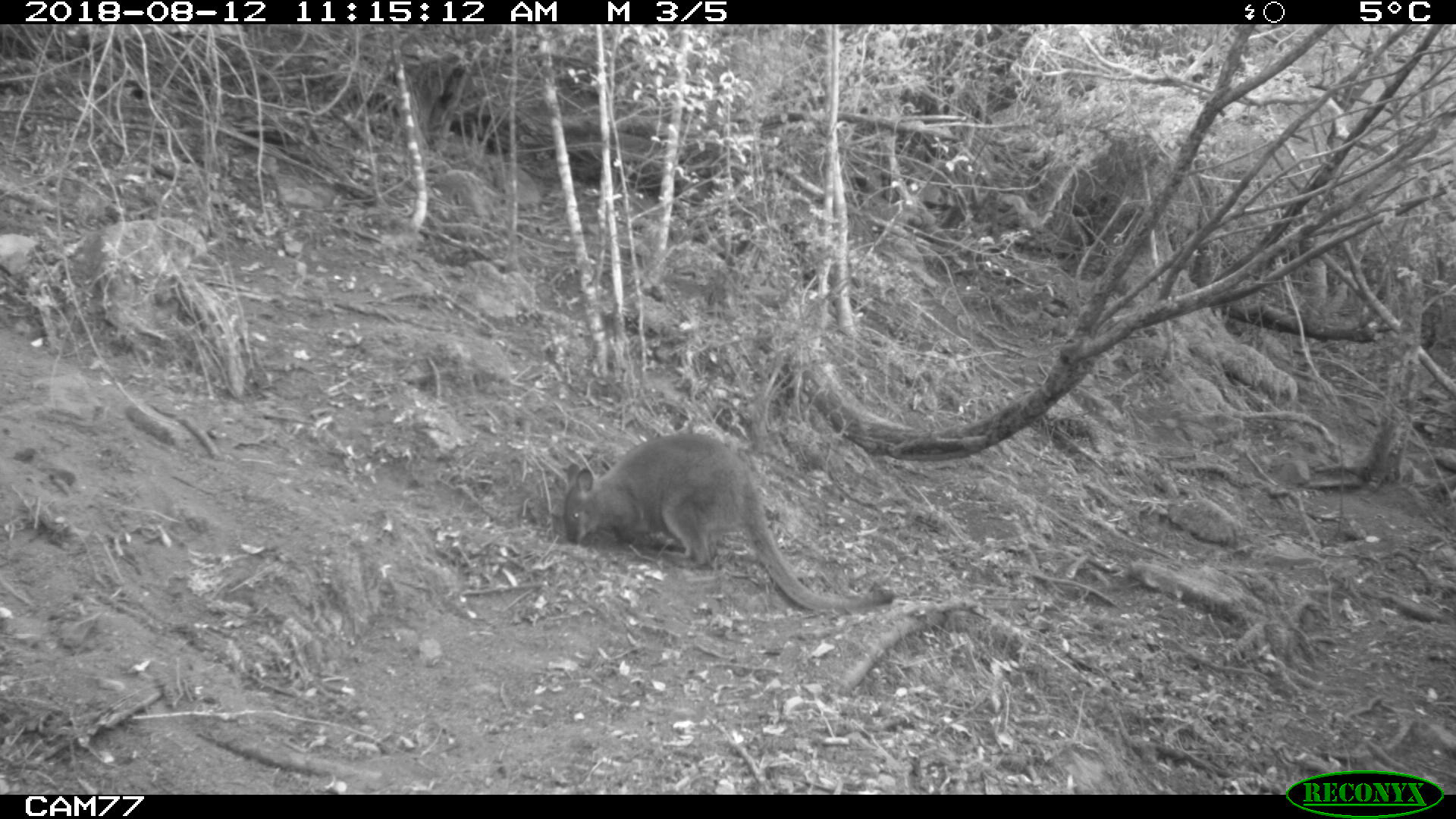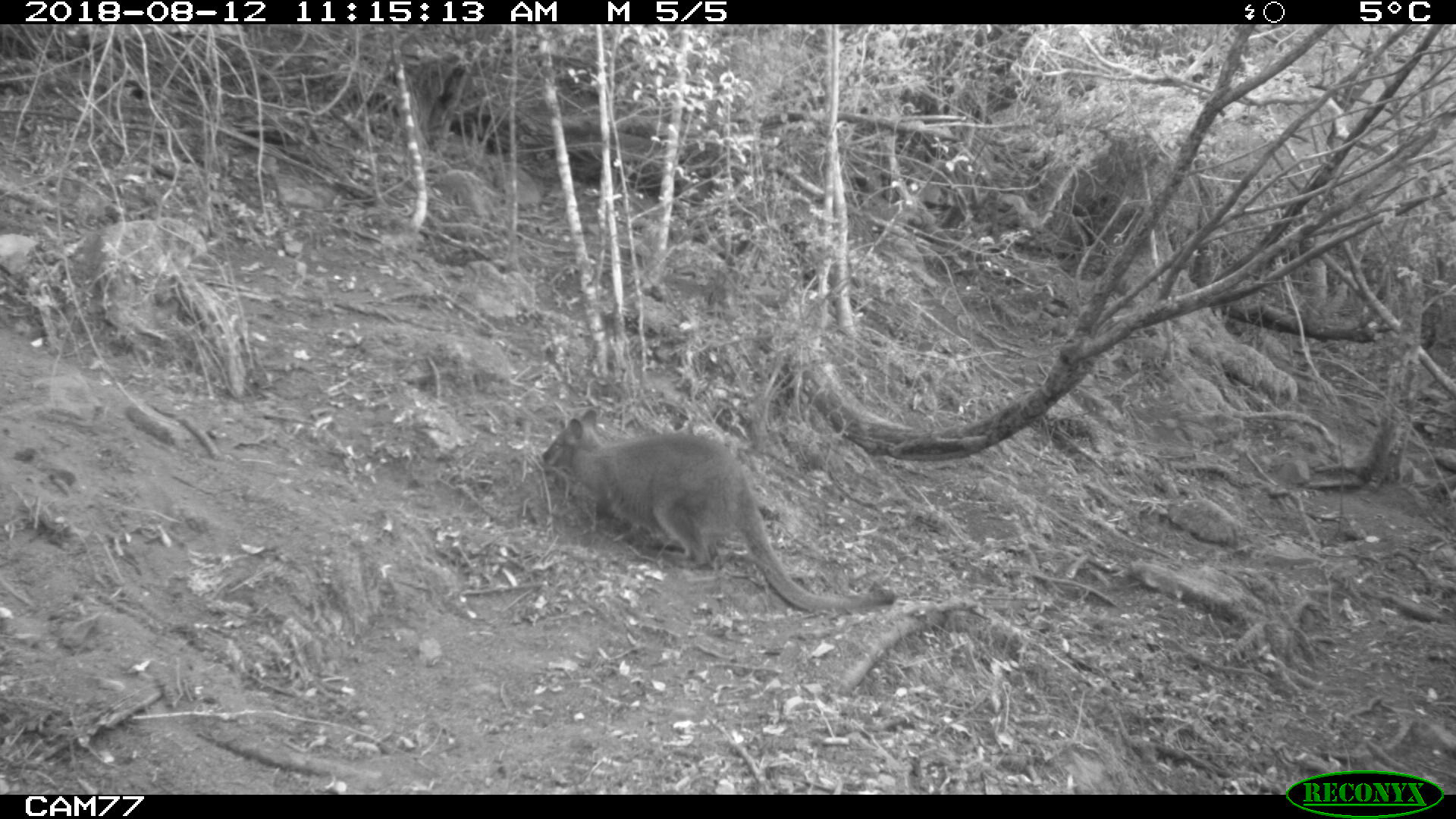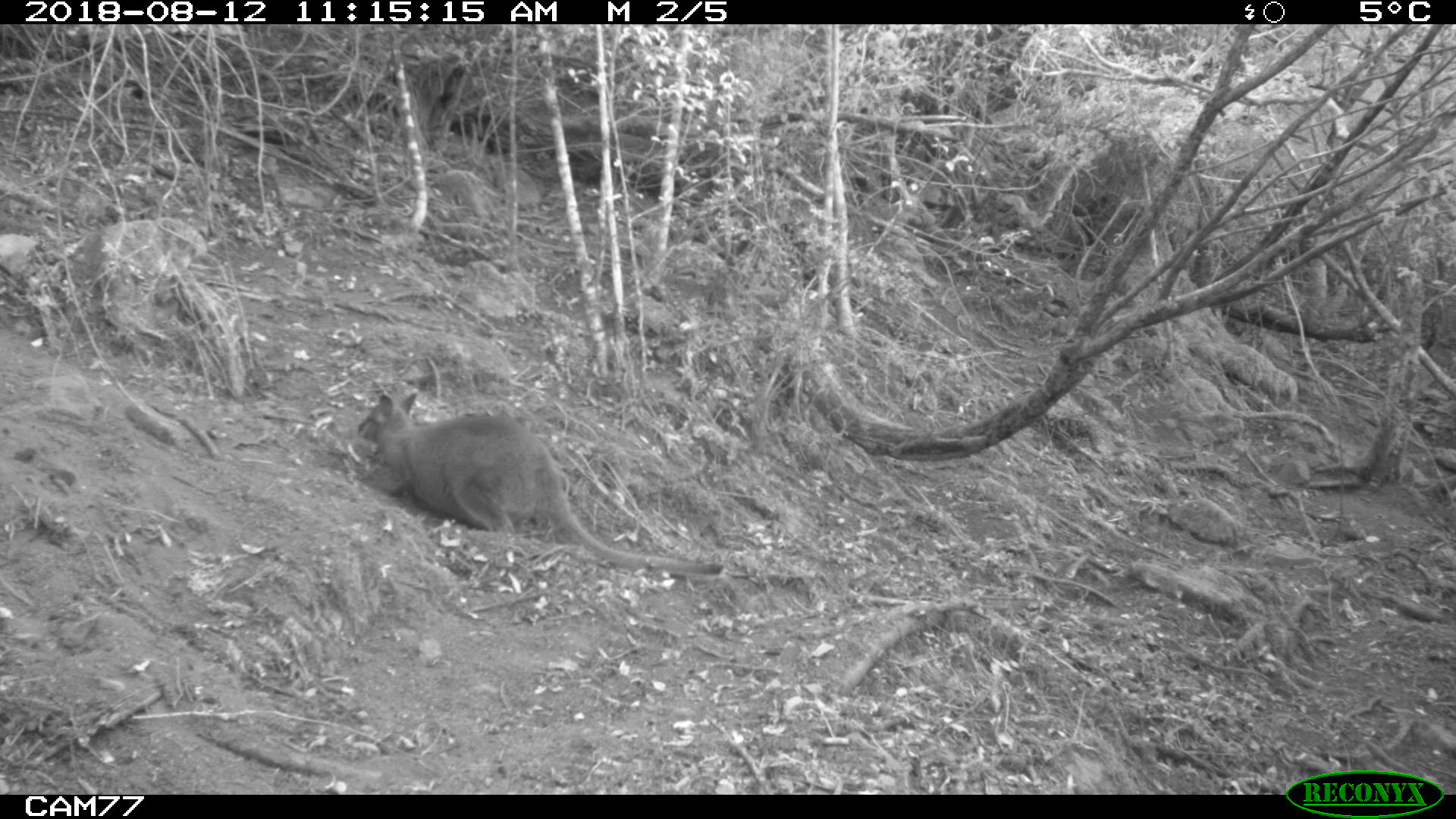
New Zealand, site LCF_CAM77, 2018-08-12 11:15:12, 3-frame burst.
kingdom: Animalia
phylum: Chordata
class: Mammalia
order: Diprotodontia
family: Macropodidae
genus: Notamacropus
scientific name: Notamacropus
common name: wallaby